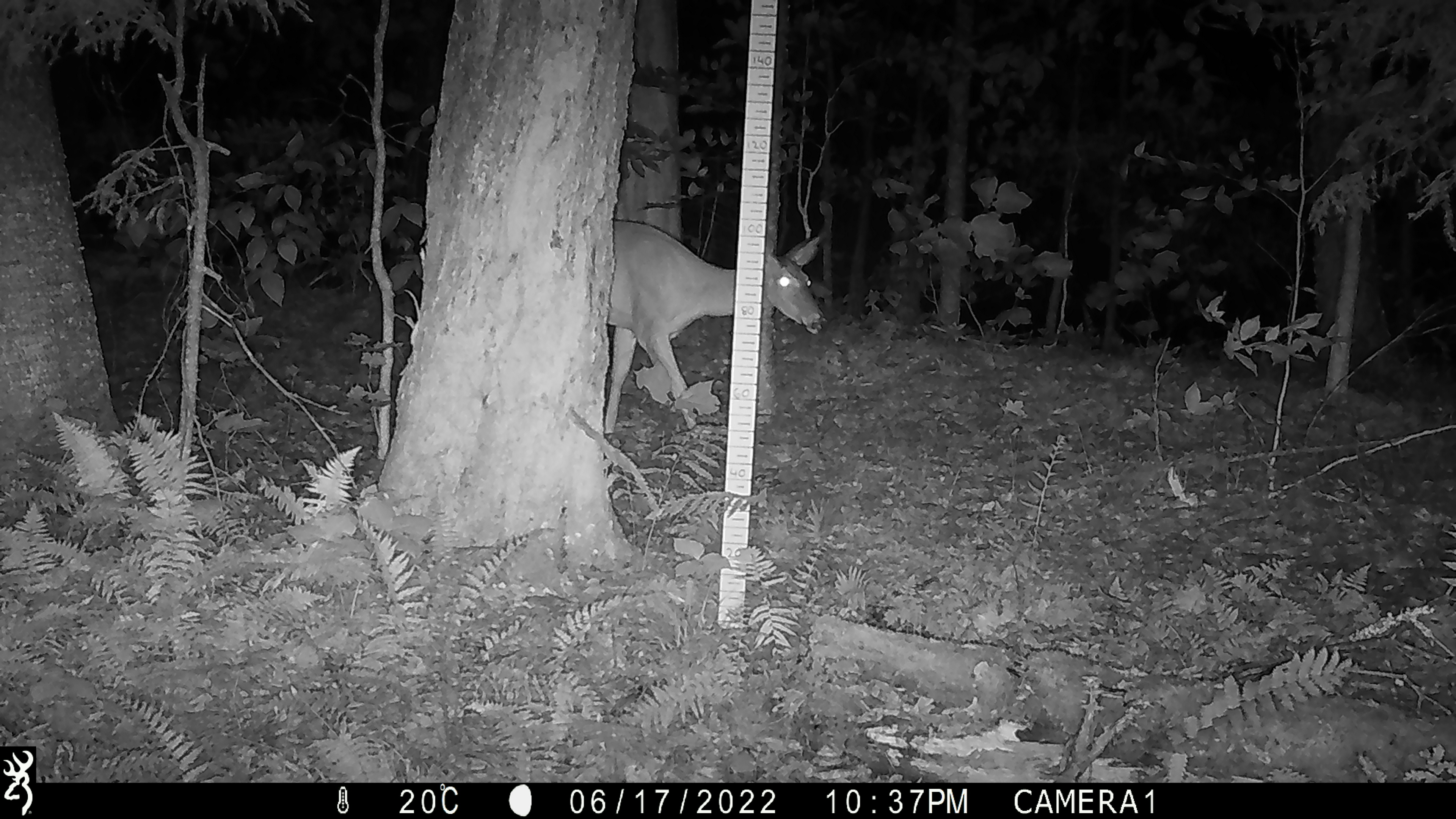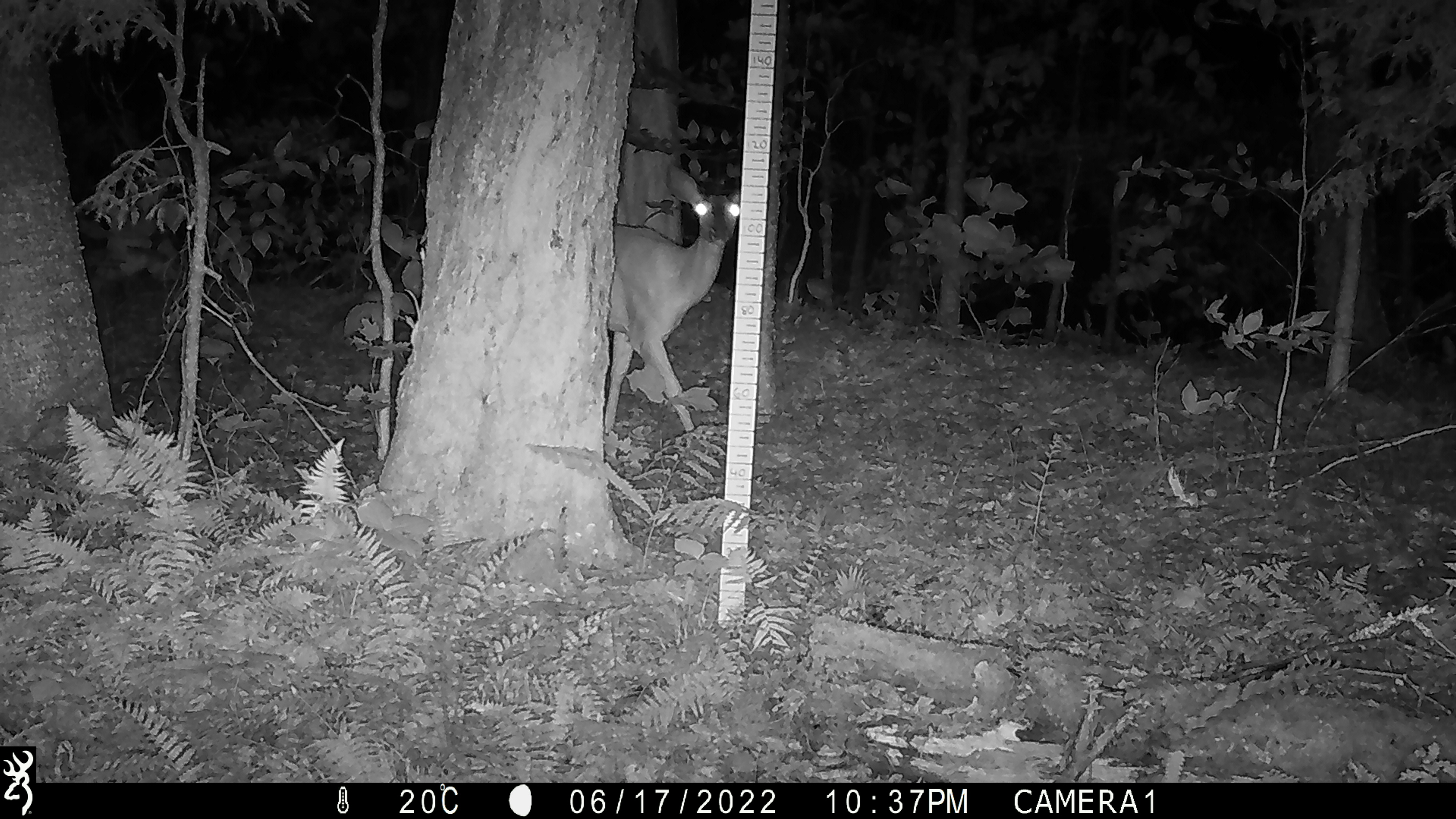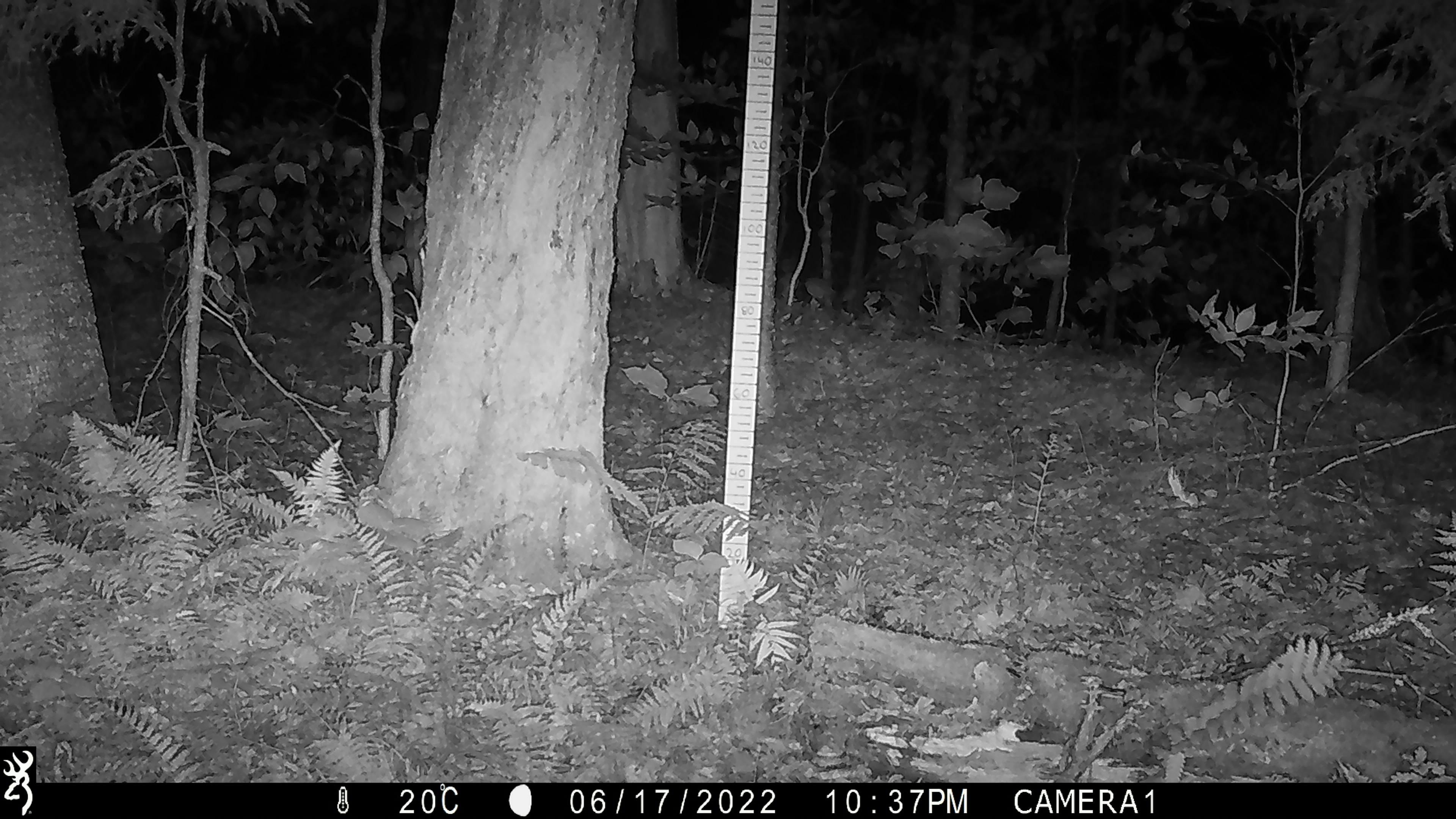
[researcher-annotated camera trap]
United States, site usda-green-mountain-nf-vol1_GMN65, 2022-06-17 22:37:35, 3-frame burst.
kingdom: Animalia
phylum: Chordata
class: Mammalia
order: Artiodactyla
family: Cervidae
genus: Odocoileus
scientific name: Odocoileus virginianus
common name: white-tailed deer